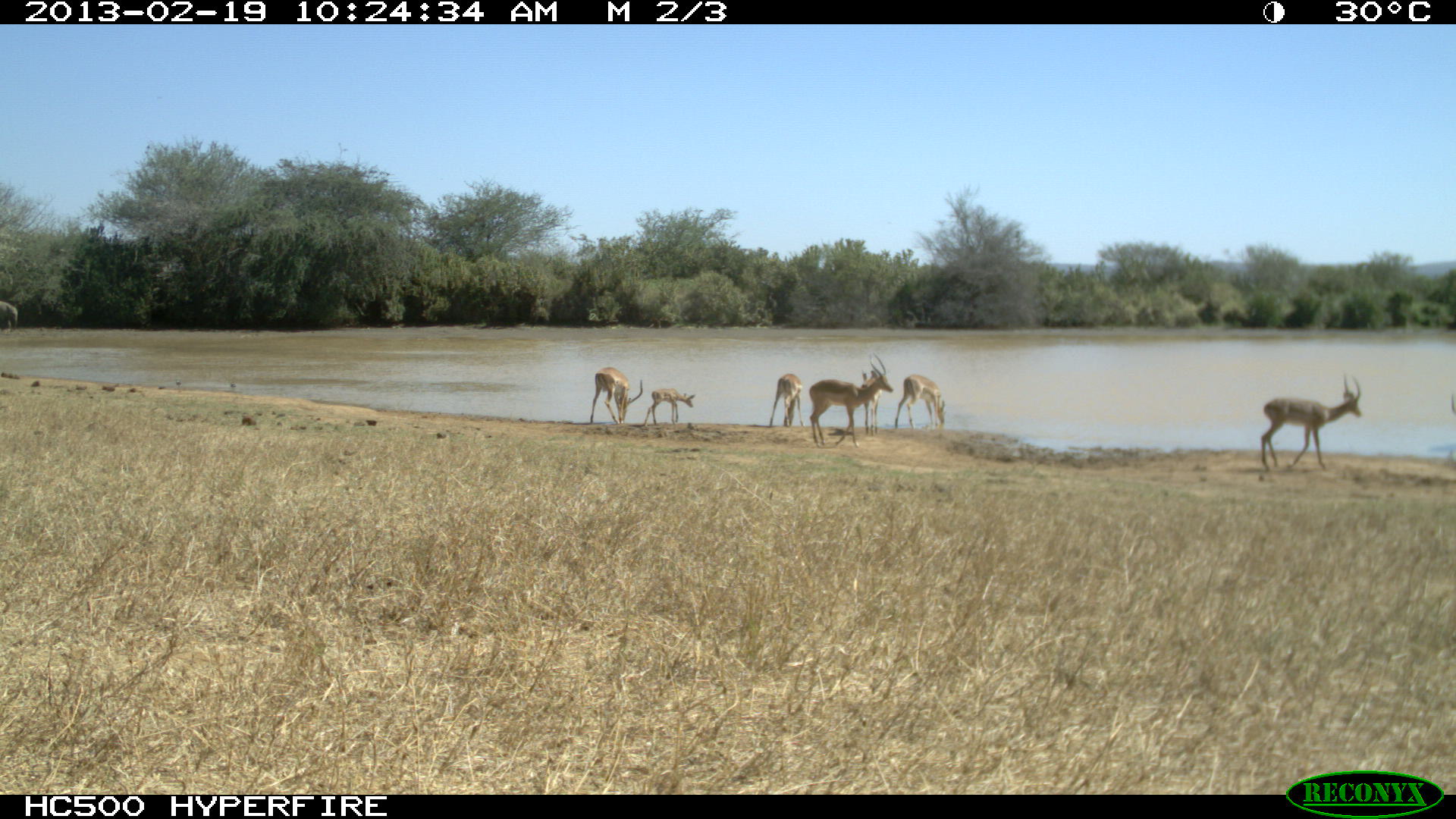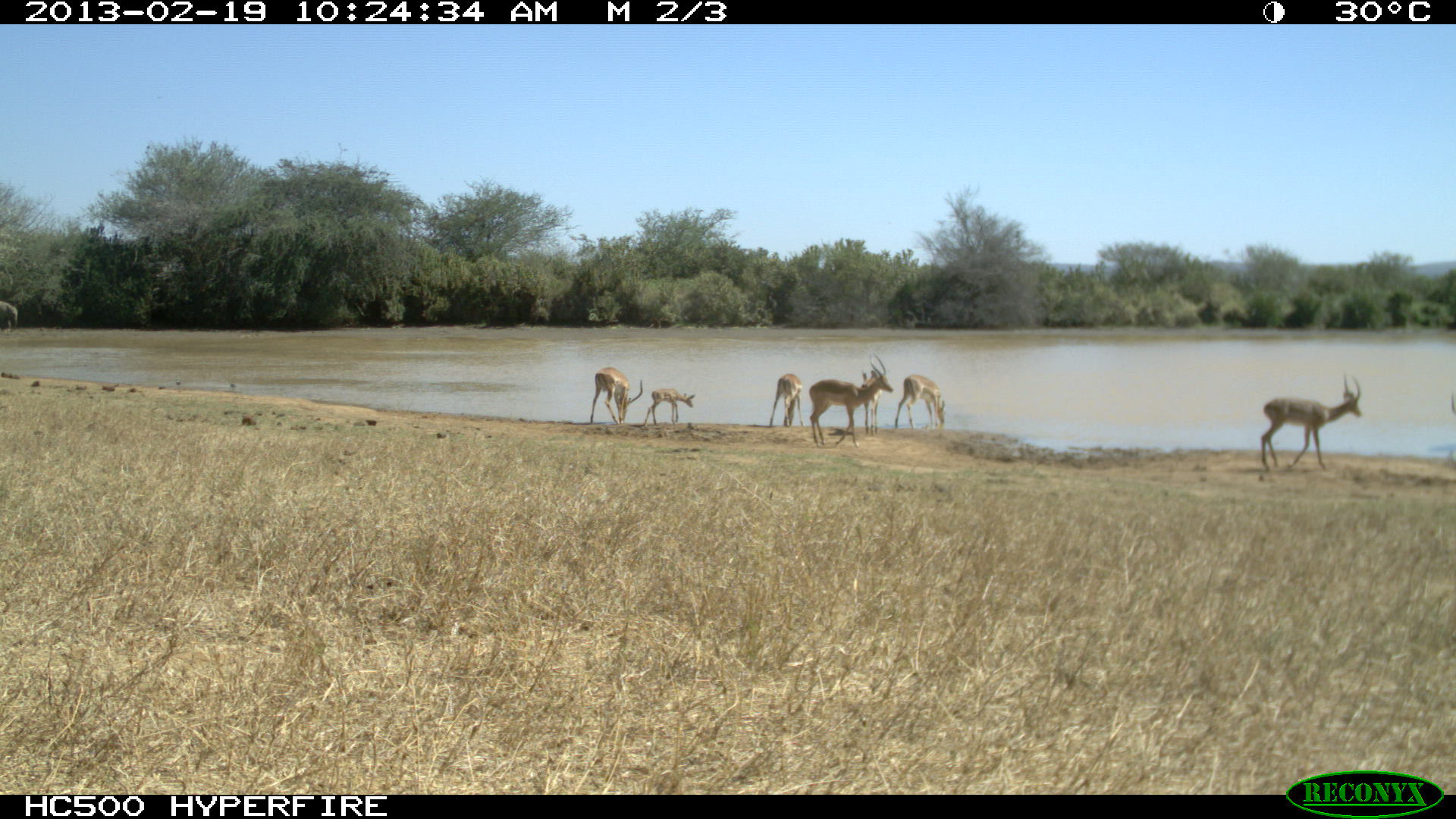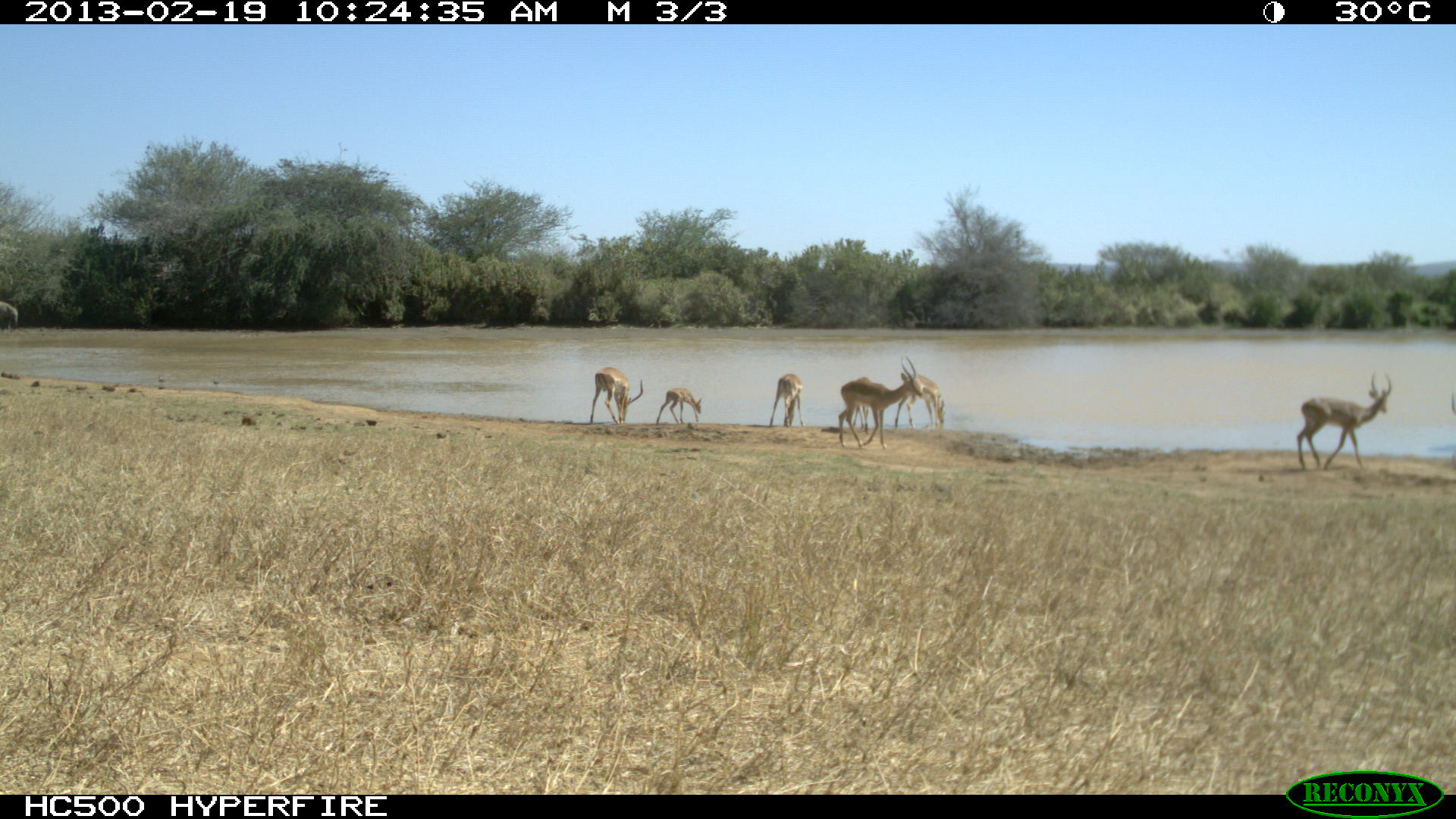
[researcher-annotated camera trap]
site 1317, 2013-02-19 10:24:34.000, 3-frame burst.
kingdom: Animalia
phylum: Chordata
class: Mammalia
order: Proboscidea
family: Elephantidae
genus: Loxodonta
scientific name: Loxodonta africana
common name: african bush elephant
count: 1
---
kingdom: Animalia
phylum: Chordata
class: Mammalia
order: Artiodactyla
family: Bovidae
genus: Aepyceros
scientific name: Aepyceros melampus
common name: impala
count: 8